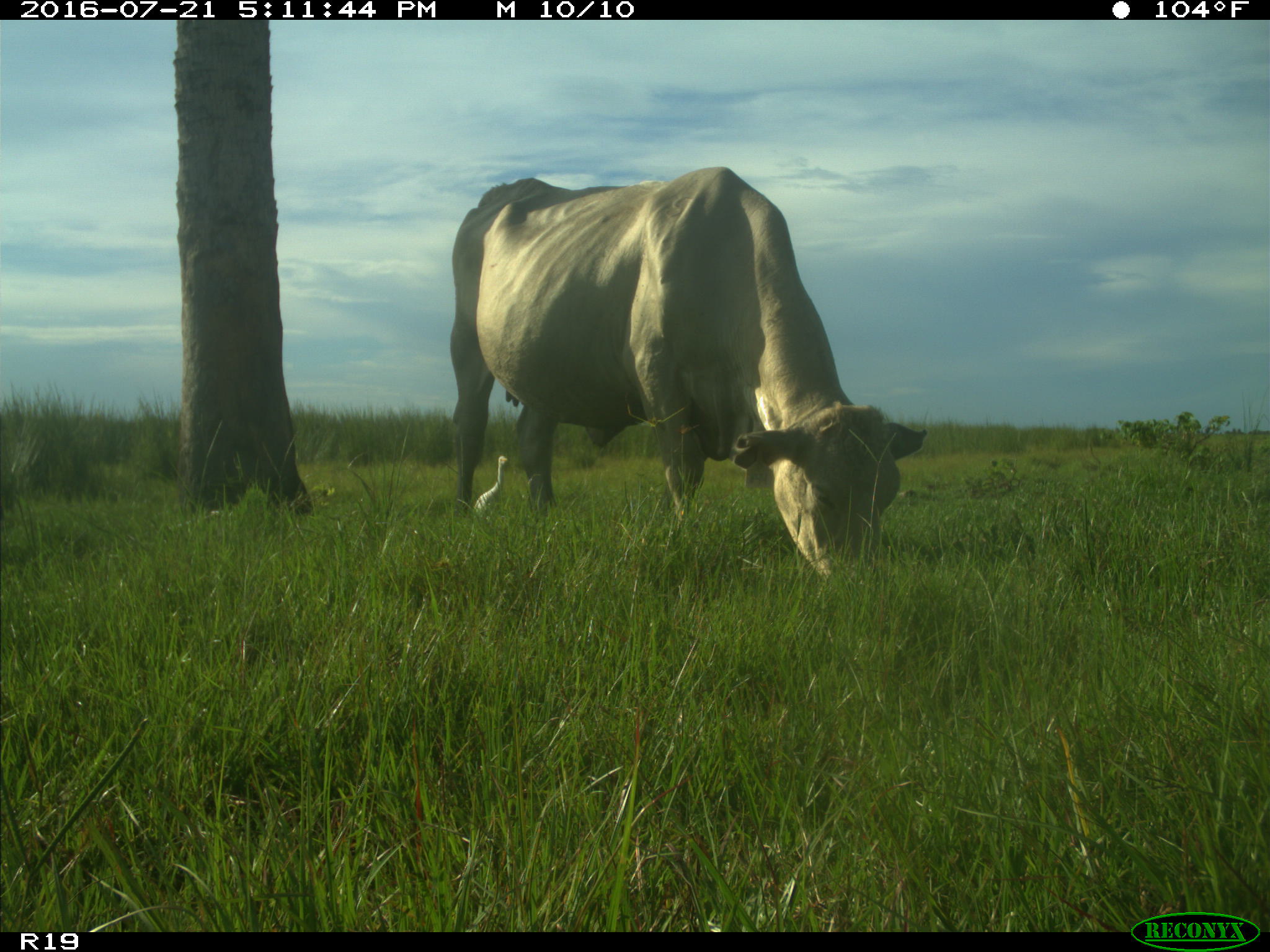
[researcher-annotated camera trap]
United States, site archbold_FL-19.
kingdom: Animalia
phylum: Chordata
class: Mammalia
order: Artiodactyla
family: Bovidae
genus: Bos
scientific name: Bos taurus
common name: domestic cow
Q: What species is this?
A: Bos taurus (domestic cow).